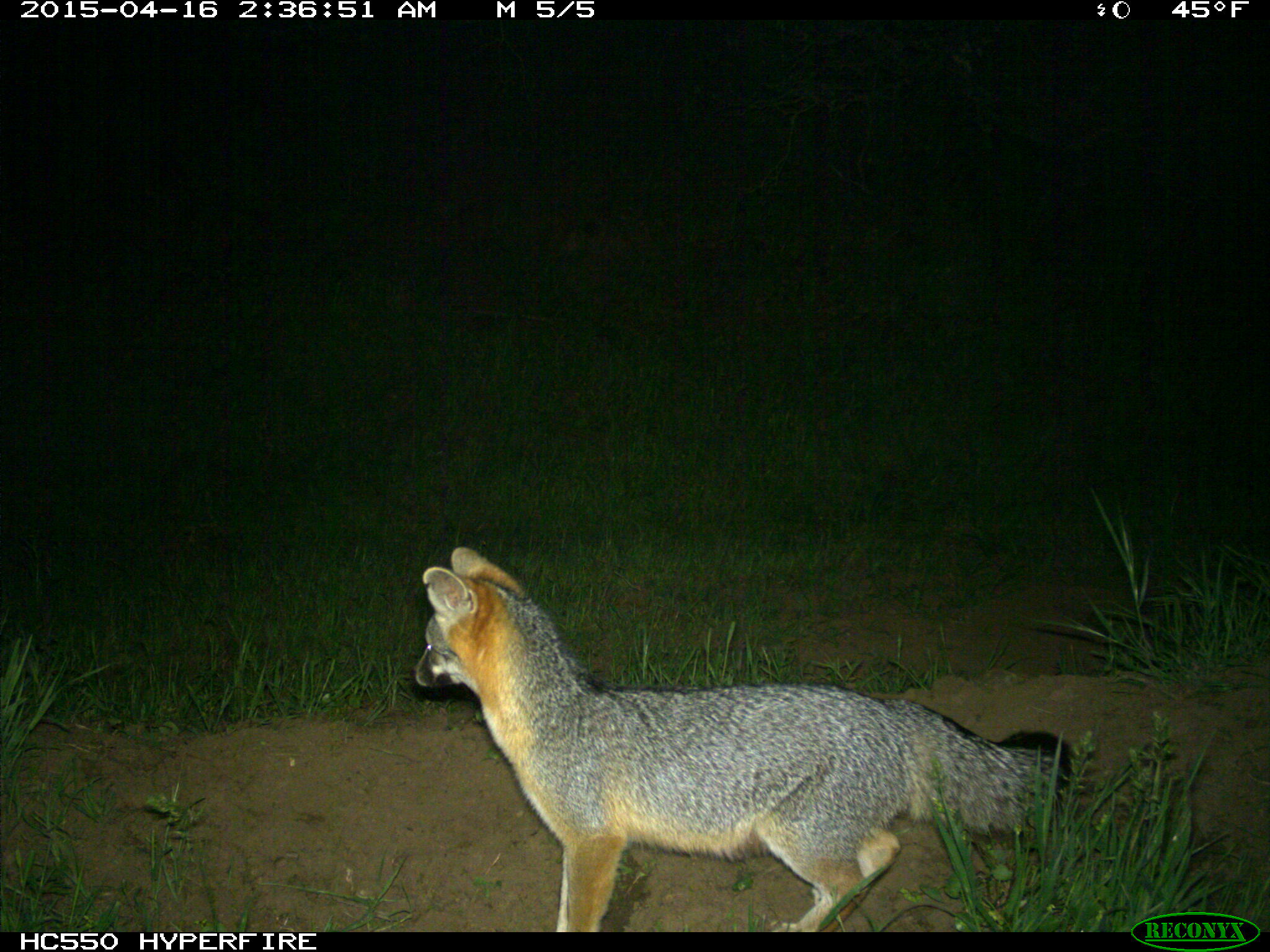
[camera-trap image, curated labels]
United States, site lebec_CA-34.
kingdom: Animalia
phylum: Chordata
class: Mammalia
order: Carnivora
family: Canidae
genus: Urocyon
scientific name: Urocyon cinereoargenteus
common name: gray fox